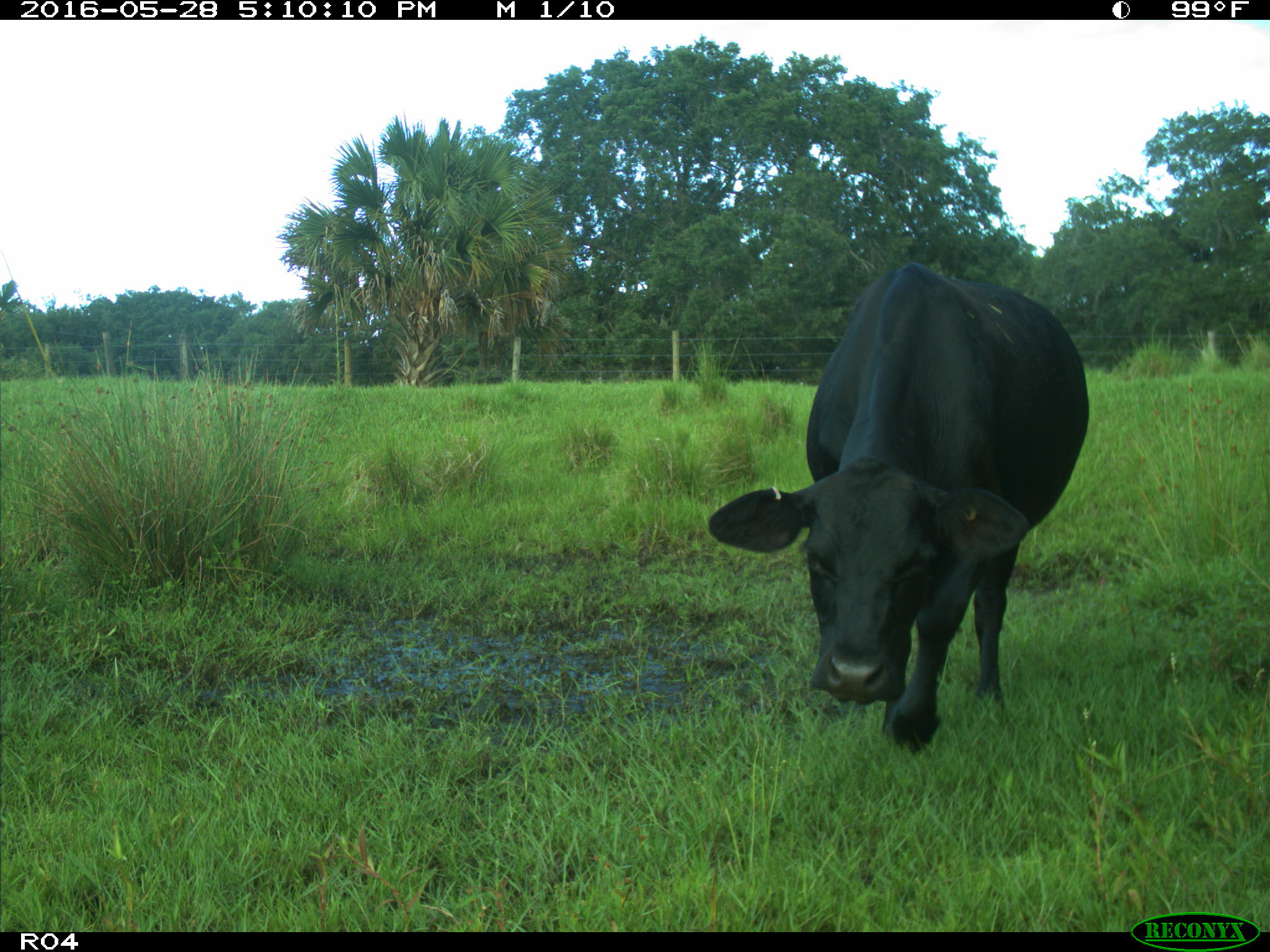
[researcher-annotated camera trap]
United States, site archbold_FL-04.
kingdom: Animalia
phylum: Chordata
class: Mammalia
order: Artiodactyla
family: Bovidae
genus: Bos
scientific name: Bos taurus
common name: domestic cow